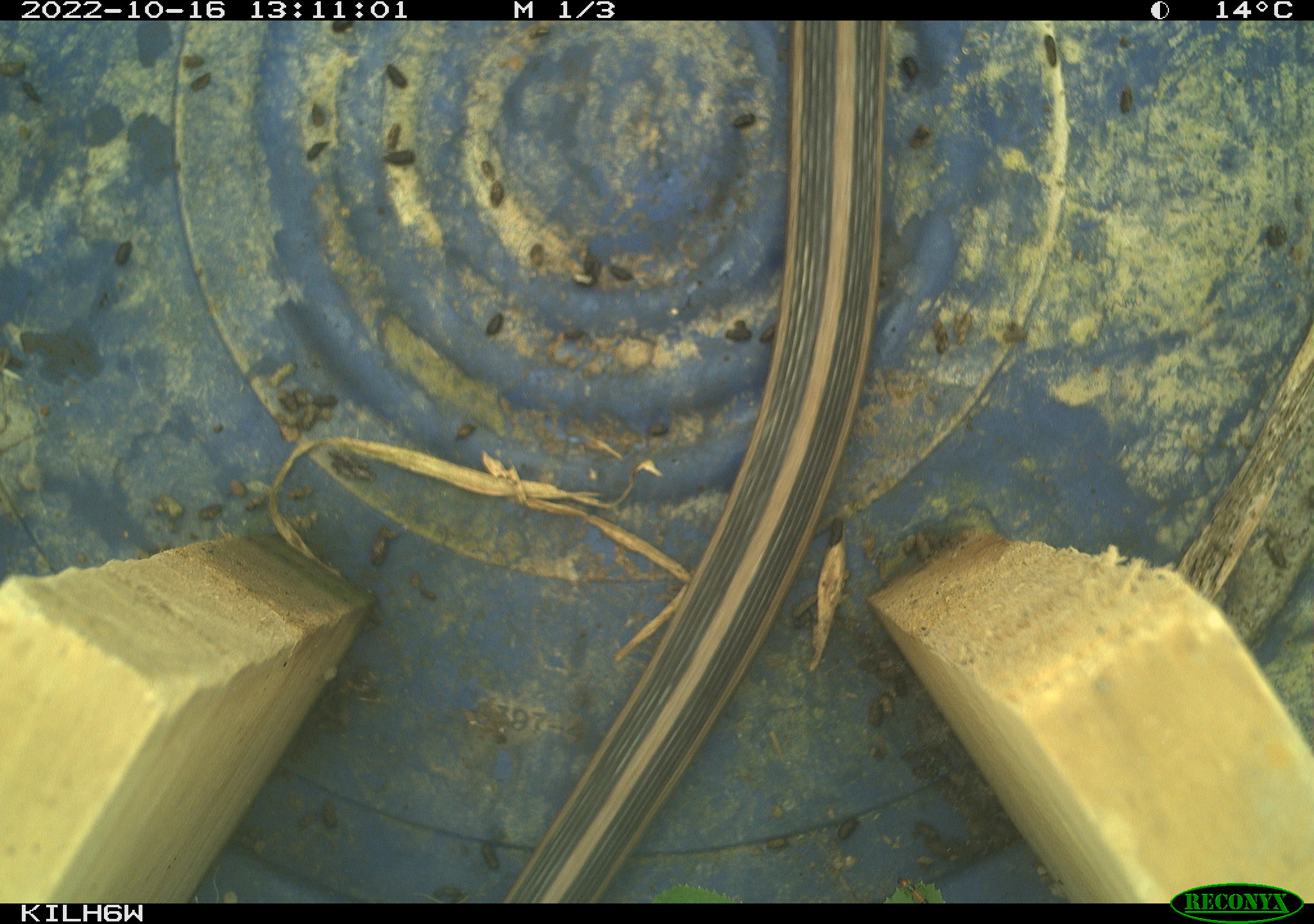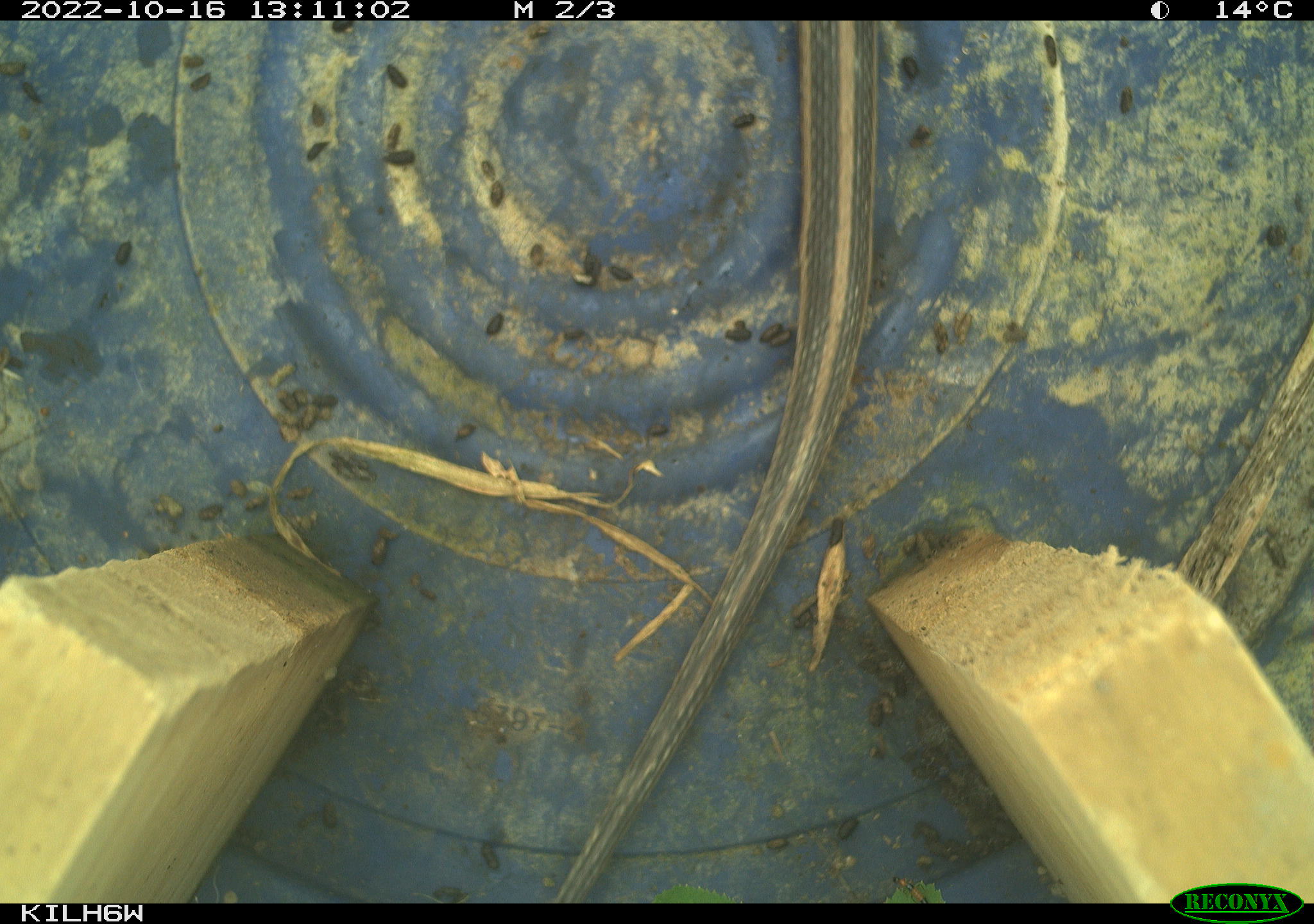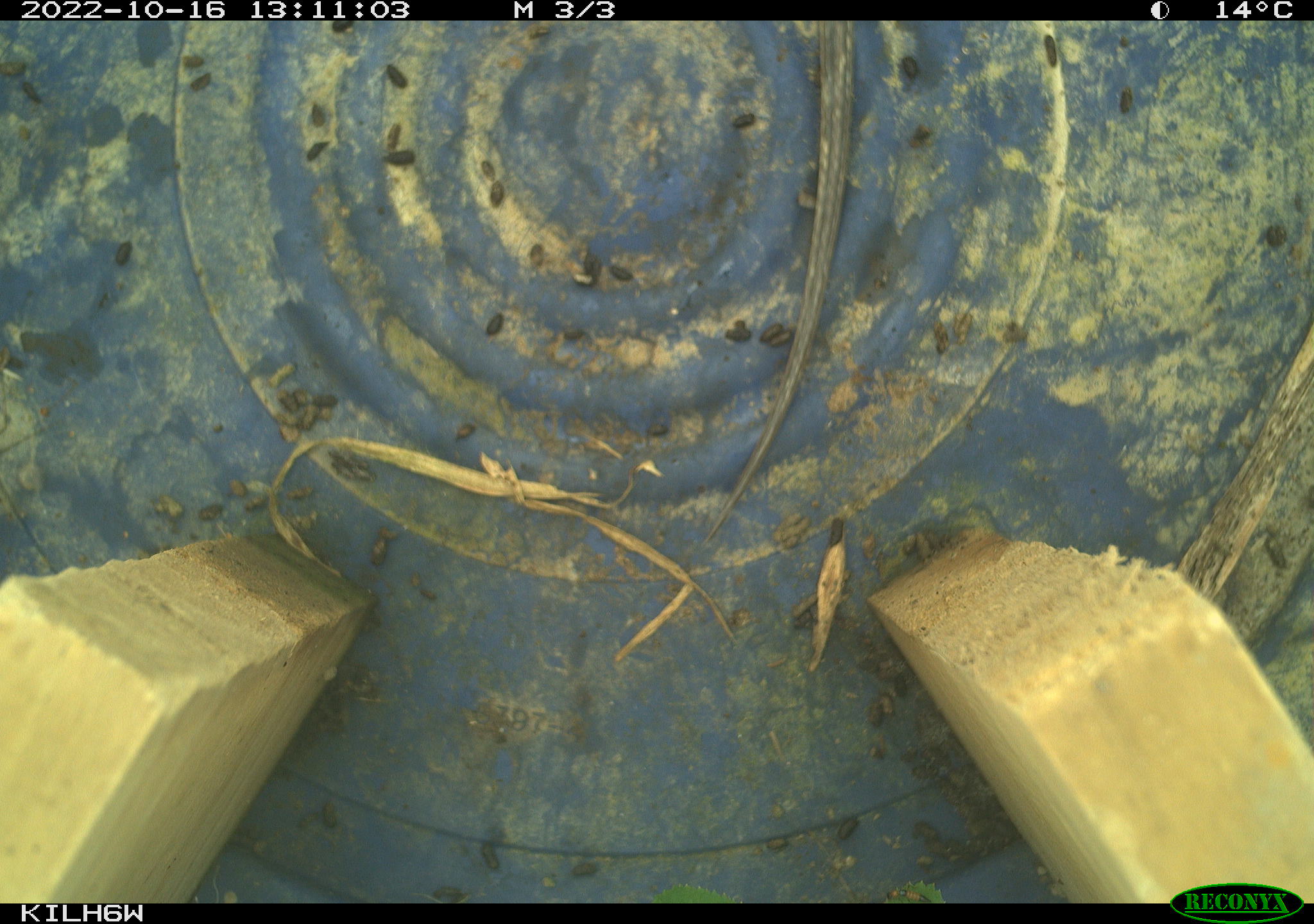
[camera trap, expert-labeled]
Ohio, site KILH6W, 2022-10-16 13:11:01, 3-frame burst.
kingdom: Animalia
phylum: Chordata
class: Reptilia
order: Squamata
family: Colubridae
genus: Thamnophis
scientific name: Thamnophis sirtalis sirtalis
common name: eastern gartersnake